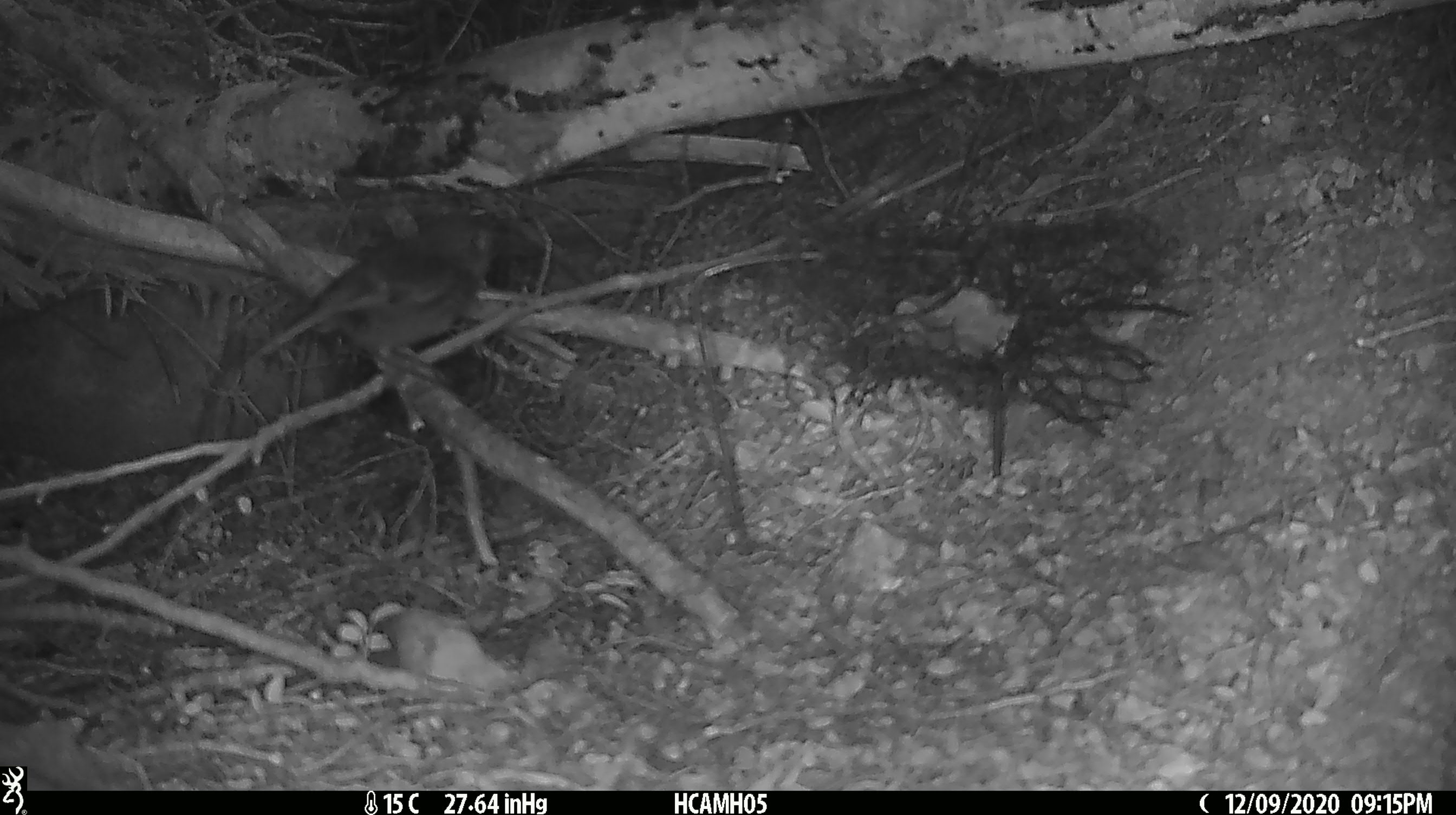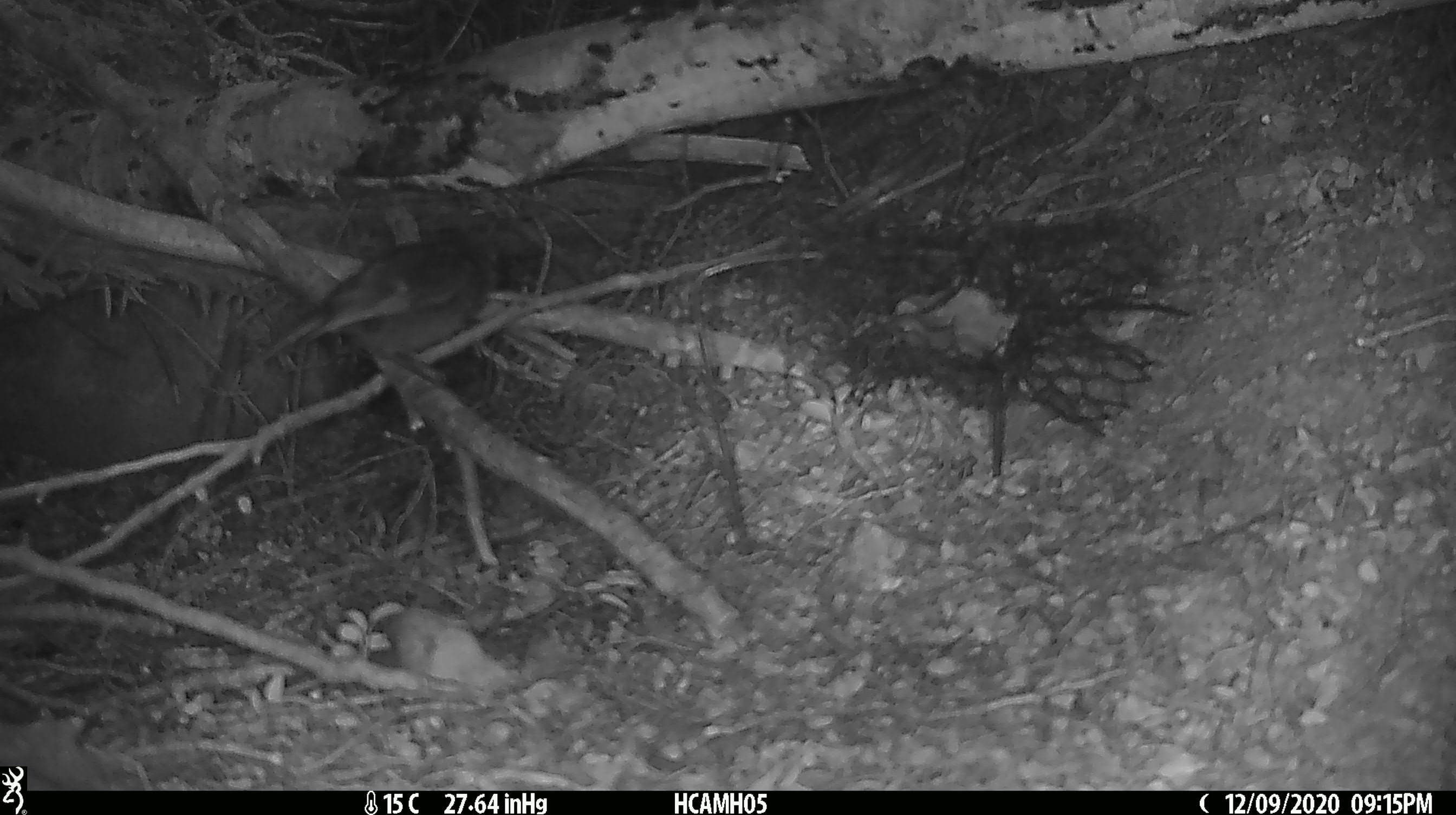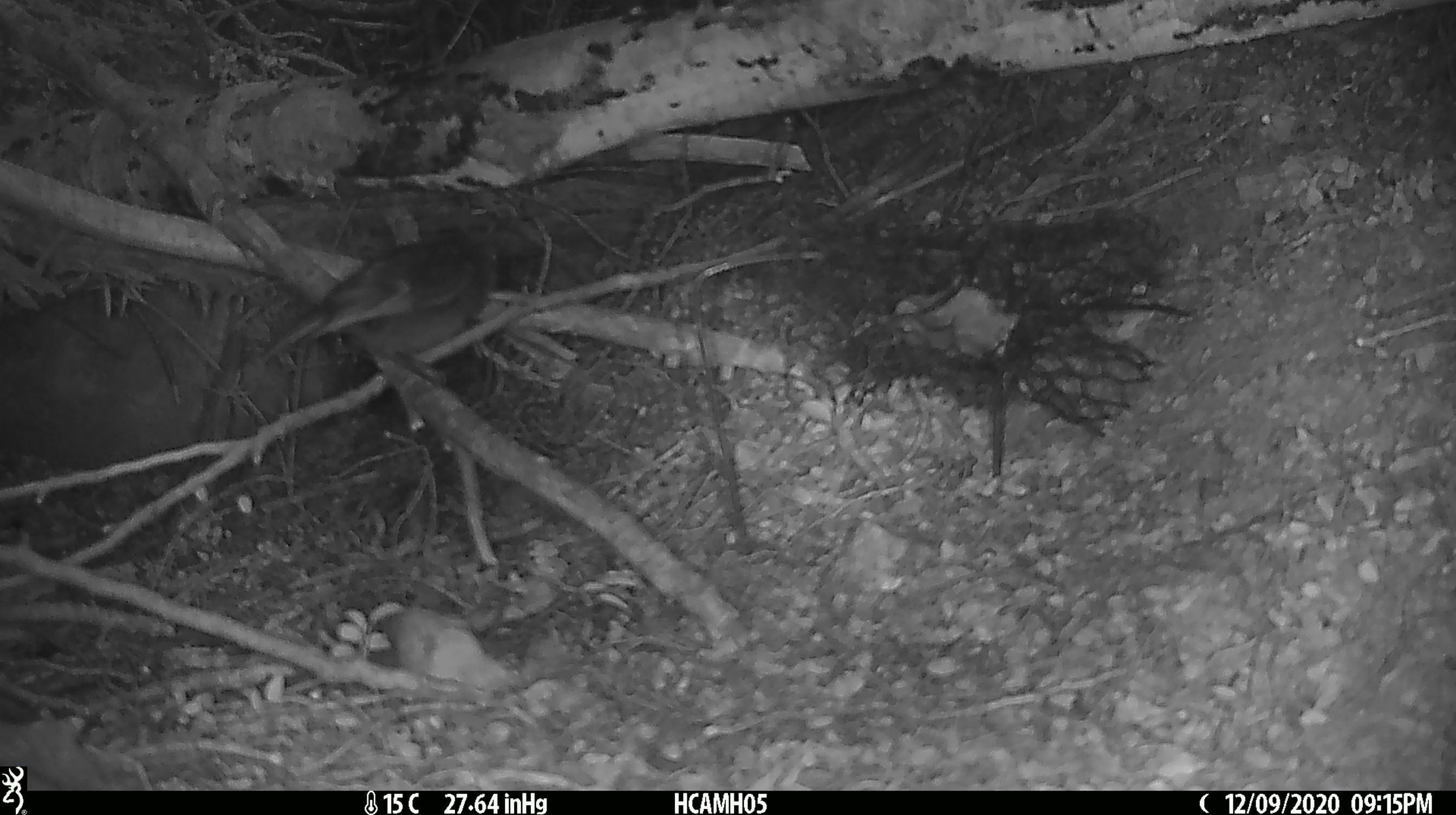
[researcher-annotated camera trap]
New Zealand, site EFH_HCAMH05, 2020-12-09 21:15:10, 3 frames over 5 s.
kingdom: Animalia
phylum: Chordata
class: Aves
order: Passeriformes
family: Petroicidae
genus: Petroica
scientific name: Petroica australis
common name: new zealand robin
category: robin